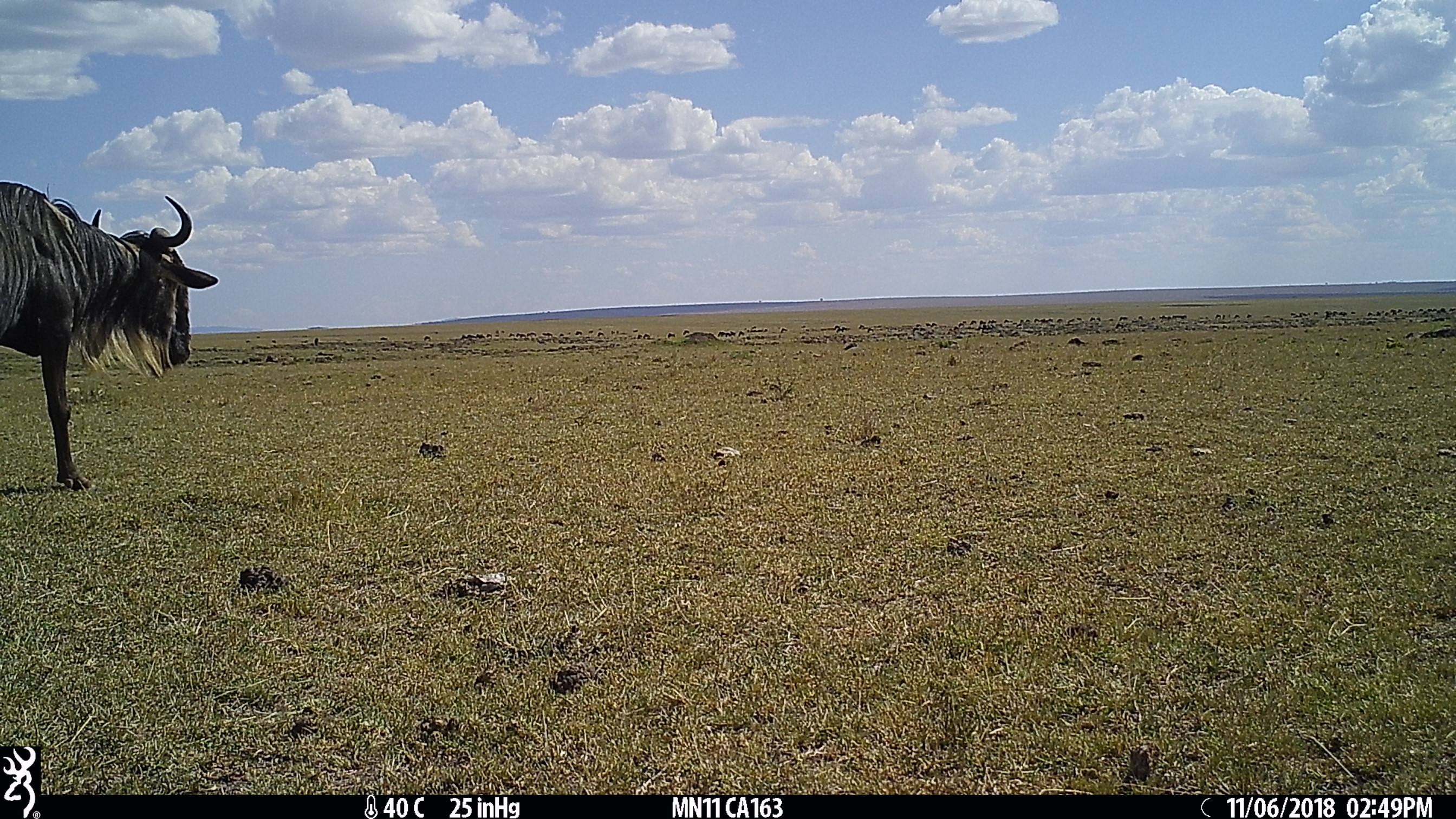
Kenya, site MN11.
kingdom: Animalia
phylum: Chordata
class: Mammalia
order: Artiodactyla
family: Bovidae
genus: Connochaetes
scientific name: Connochaetes taurinus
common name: blue wildebeest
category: wildebeest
Wildebeest (blue wildebeest) (Connochaetes taurinus).